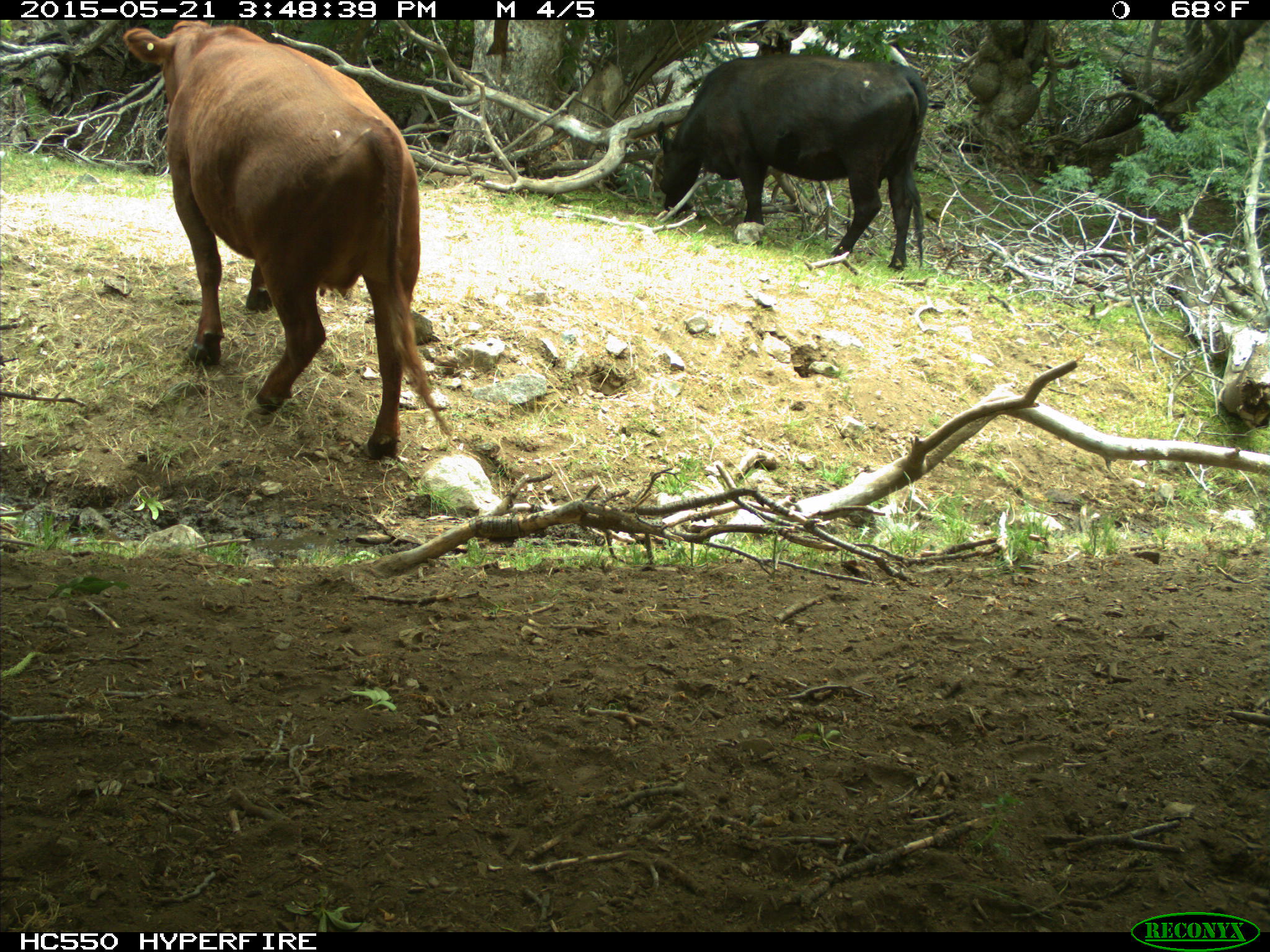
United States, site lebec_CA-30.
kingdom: Animalia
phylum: Chordata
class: Mammalia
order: Artiodactyla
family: Bovidae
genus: Bos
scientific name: Bos taurus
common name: domestic cow